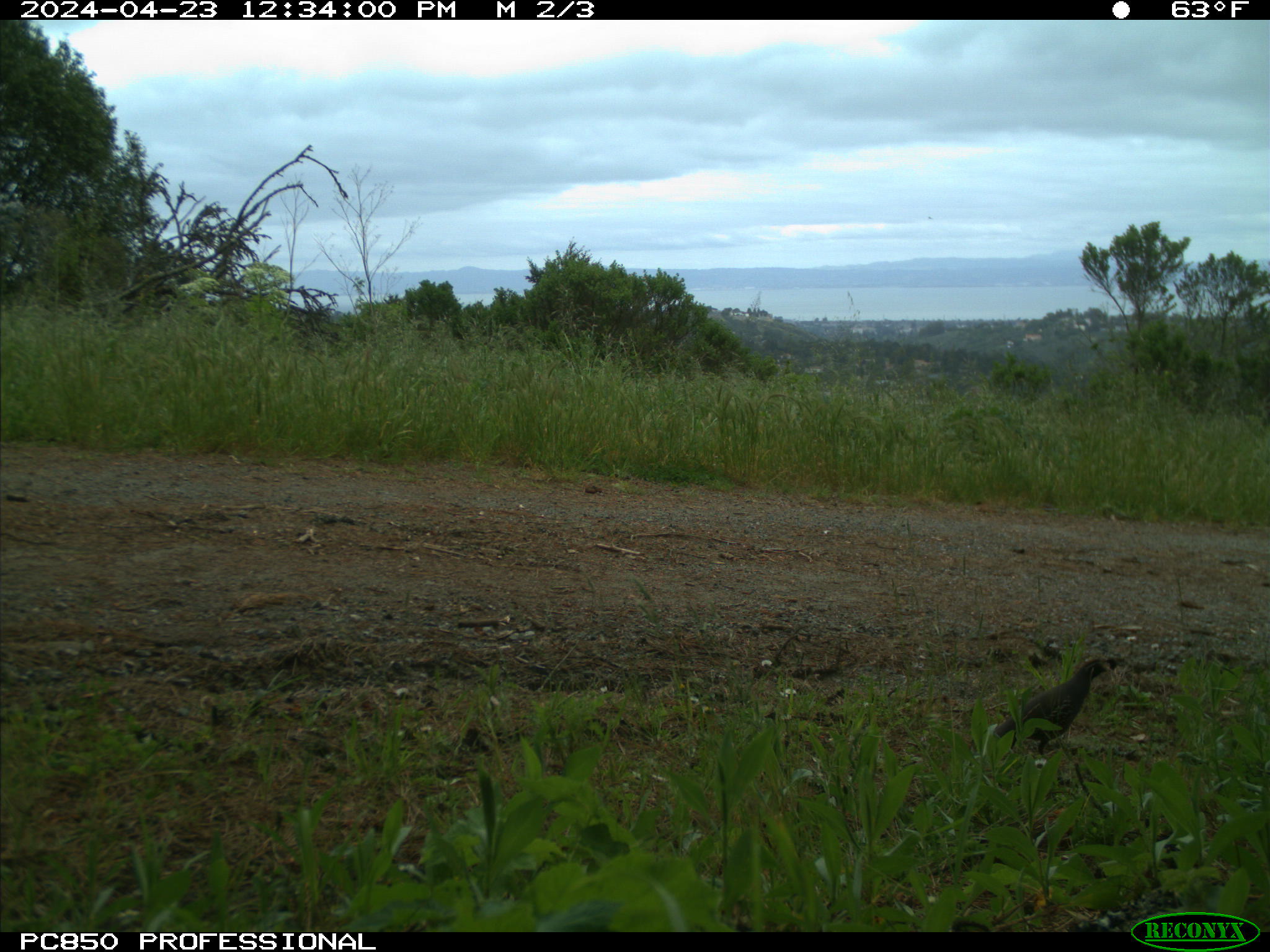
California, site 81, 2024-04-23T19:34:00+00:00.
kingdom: Animalia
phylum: Chordata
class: Aves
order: Galliformes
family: Odontophoridae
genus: Callipepla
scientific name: Callipepla californica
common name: california quail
California quail (Callipepla californica).